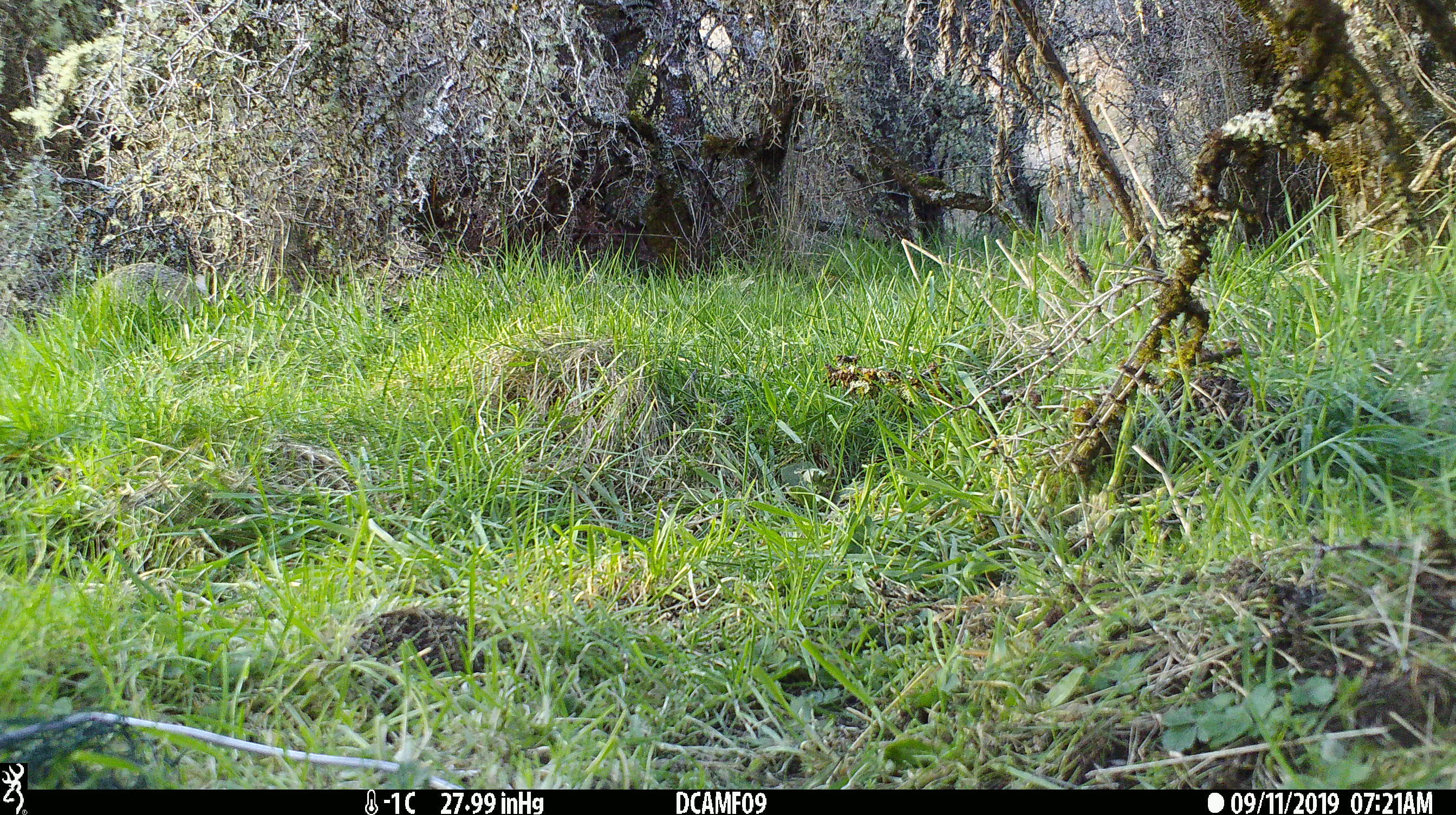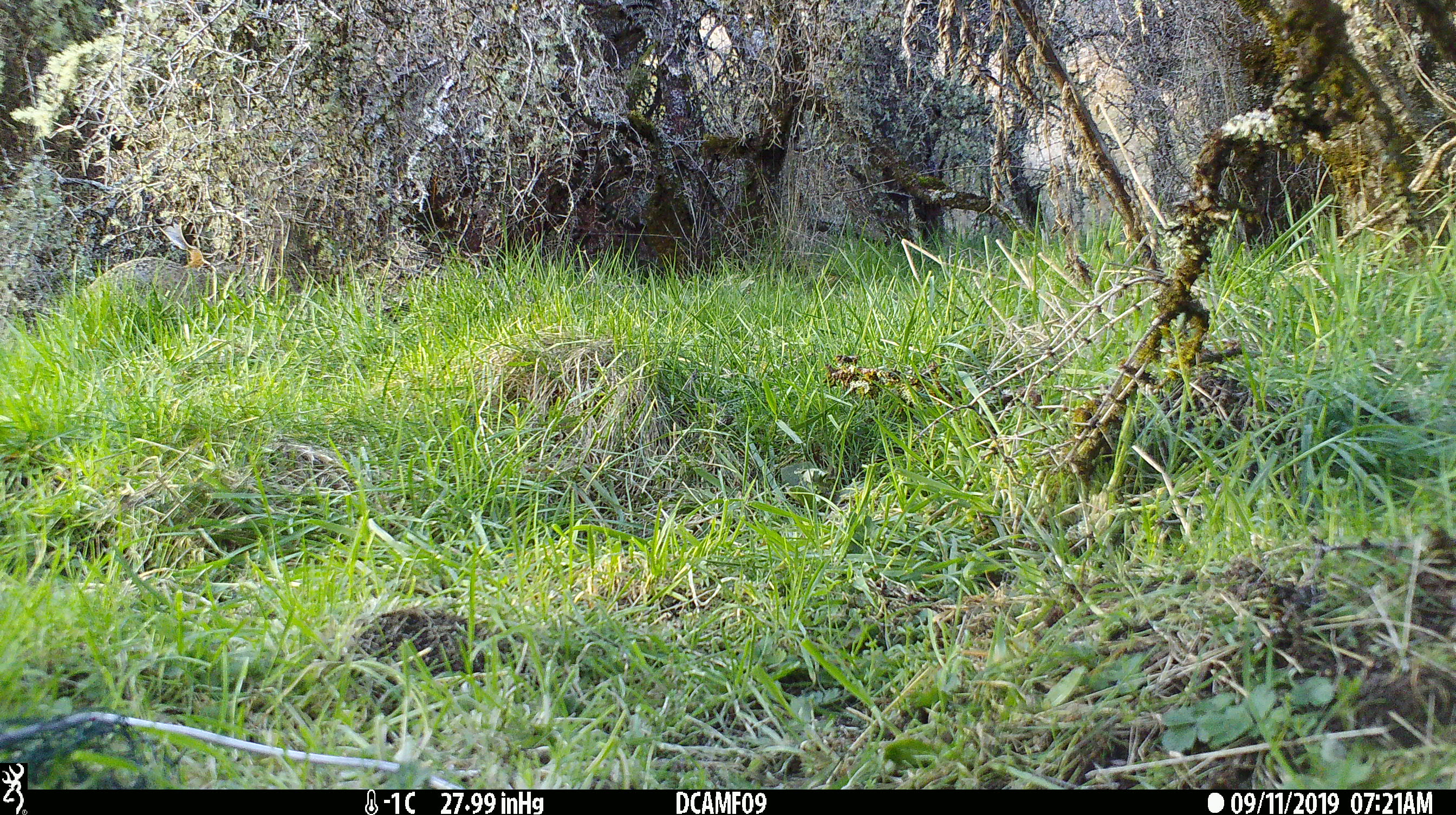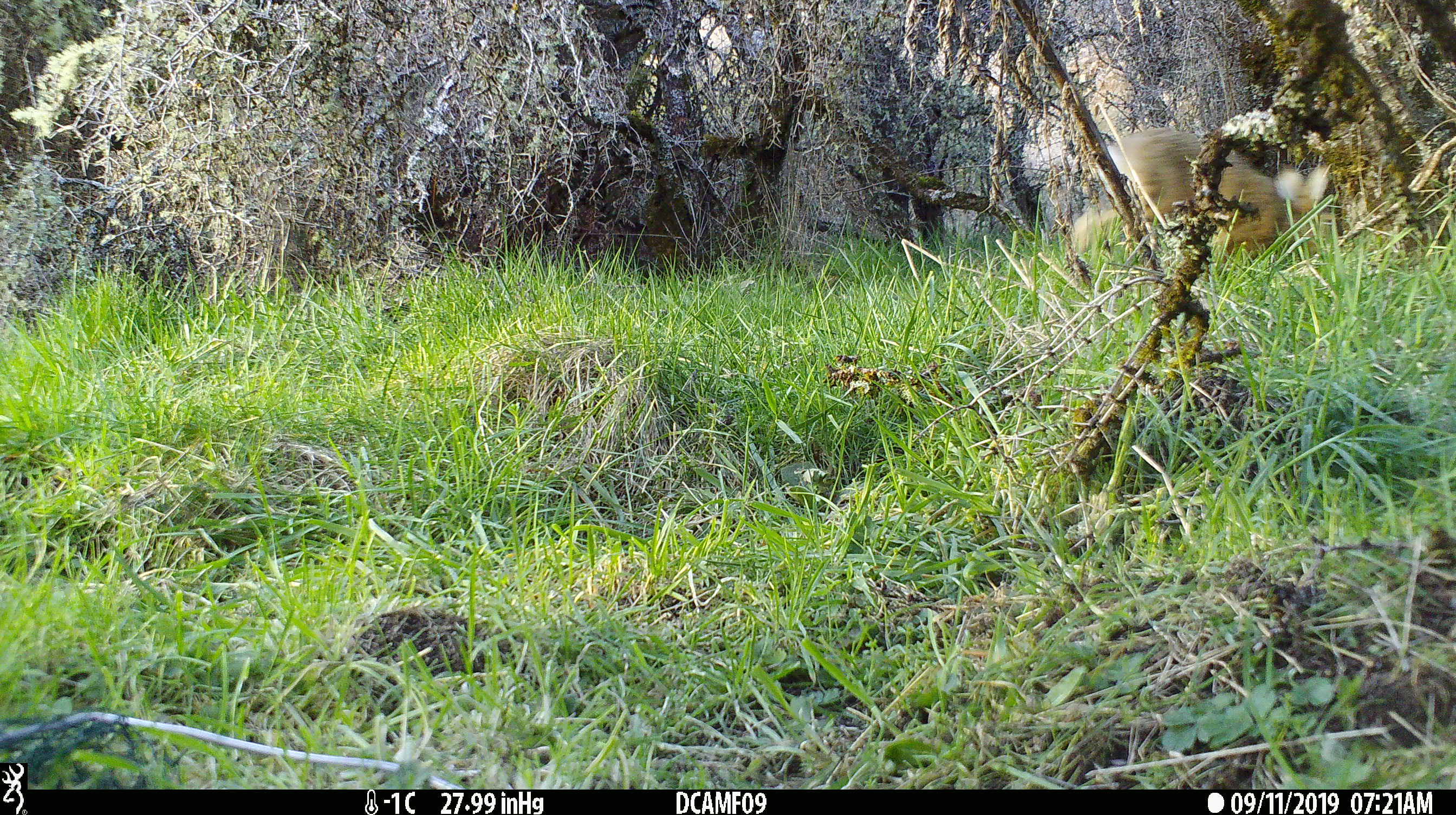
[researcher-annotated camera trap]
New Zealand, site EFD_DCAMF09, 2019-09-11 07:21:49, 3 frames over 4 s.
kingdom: Animalia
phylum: Chordata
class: Mammalia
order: Lagomorpha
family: Leporidae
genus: Oryctolagus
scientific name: Oryctolagus cuniculus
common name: european rabbit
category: rabbit